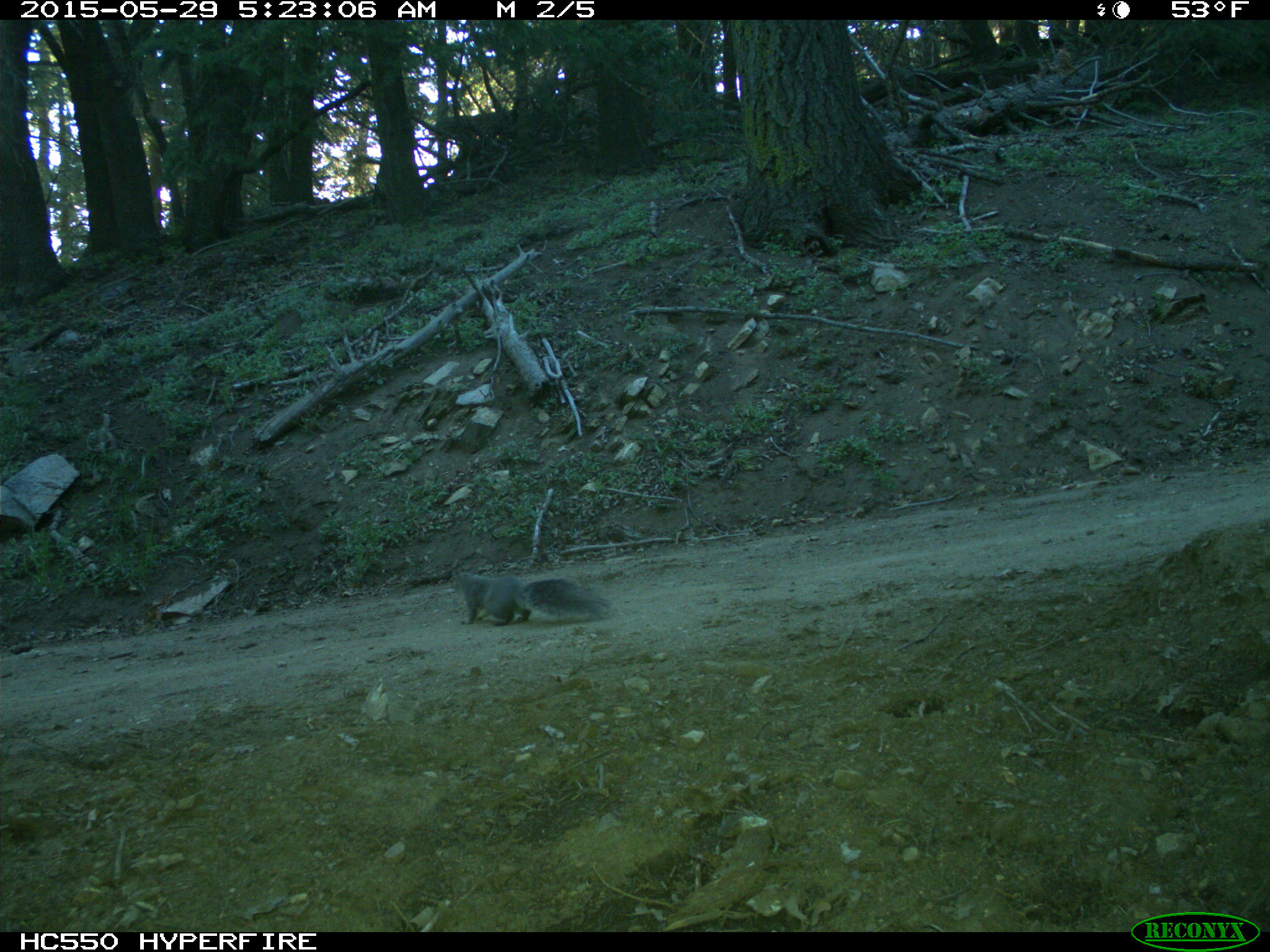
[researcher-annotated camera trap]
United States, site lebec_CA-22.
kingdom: Animalia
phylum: Chordata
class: Mammalia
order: Rodentia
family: Sciuridae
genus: Sciurus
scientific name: Sciurus carolinensis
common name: eastern gray squirrel